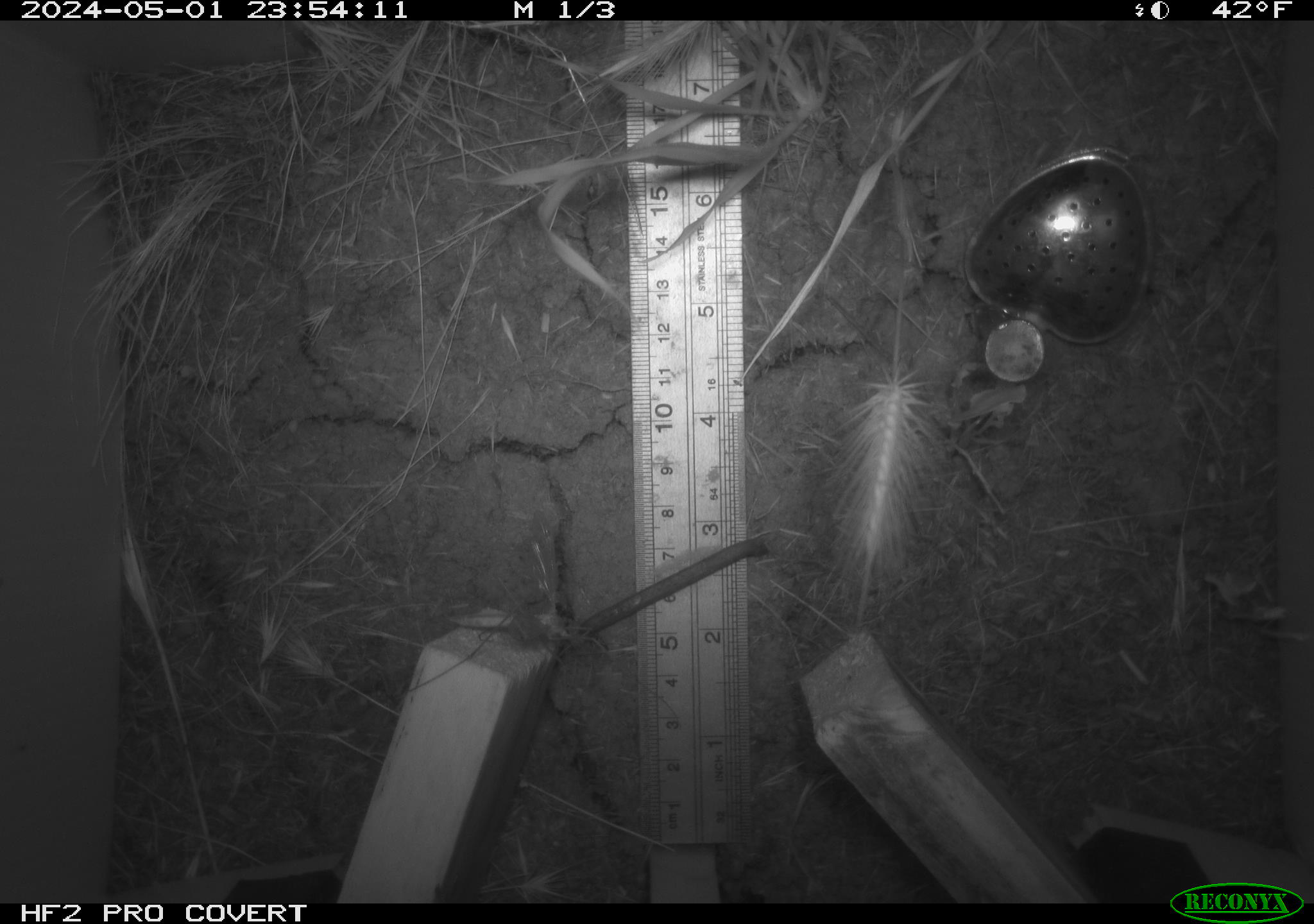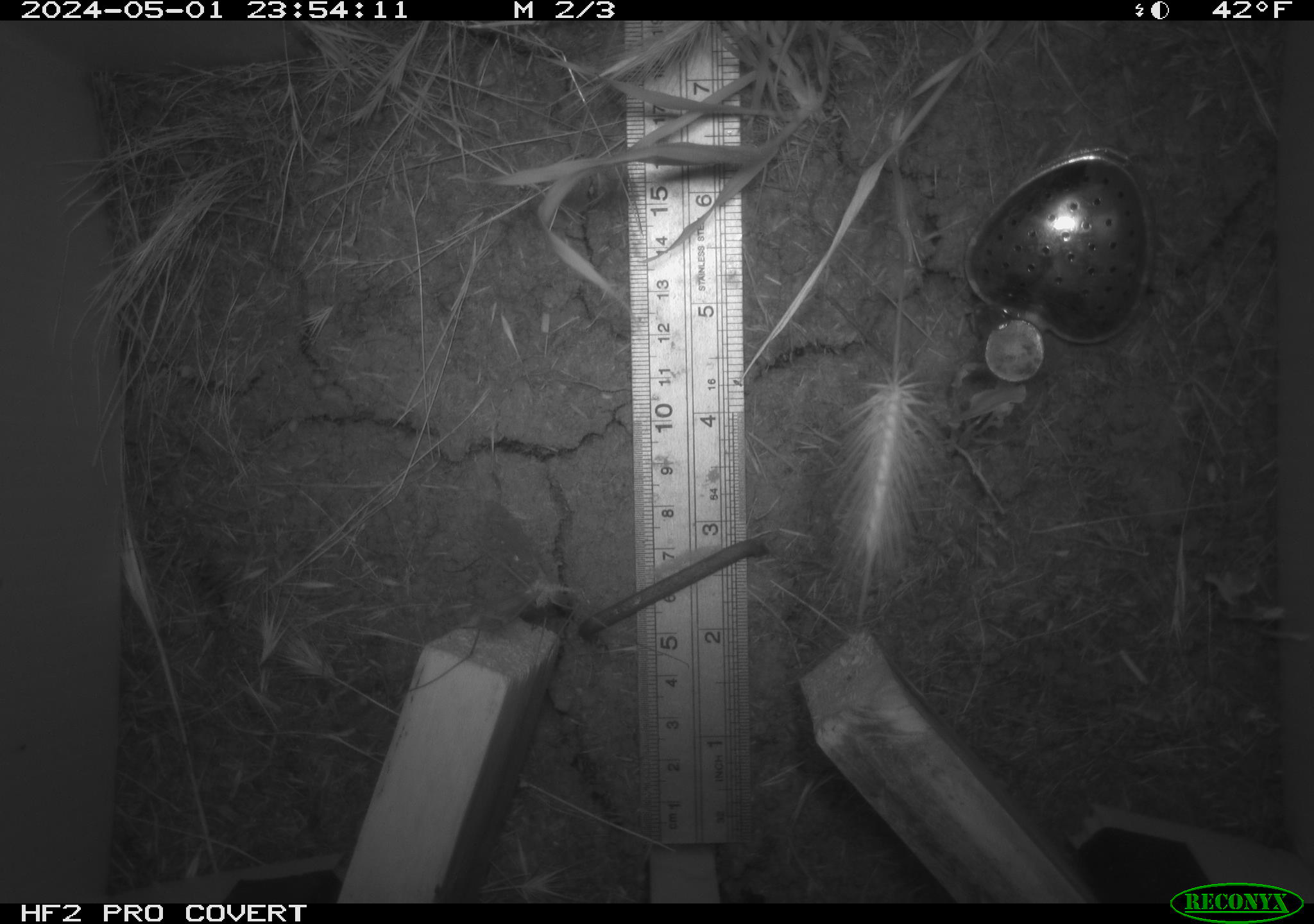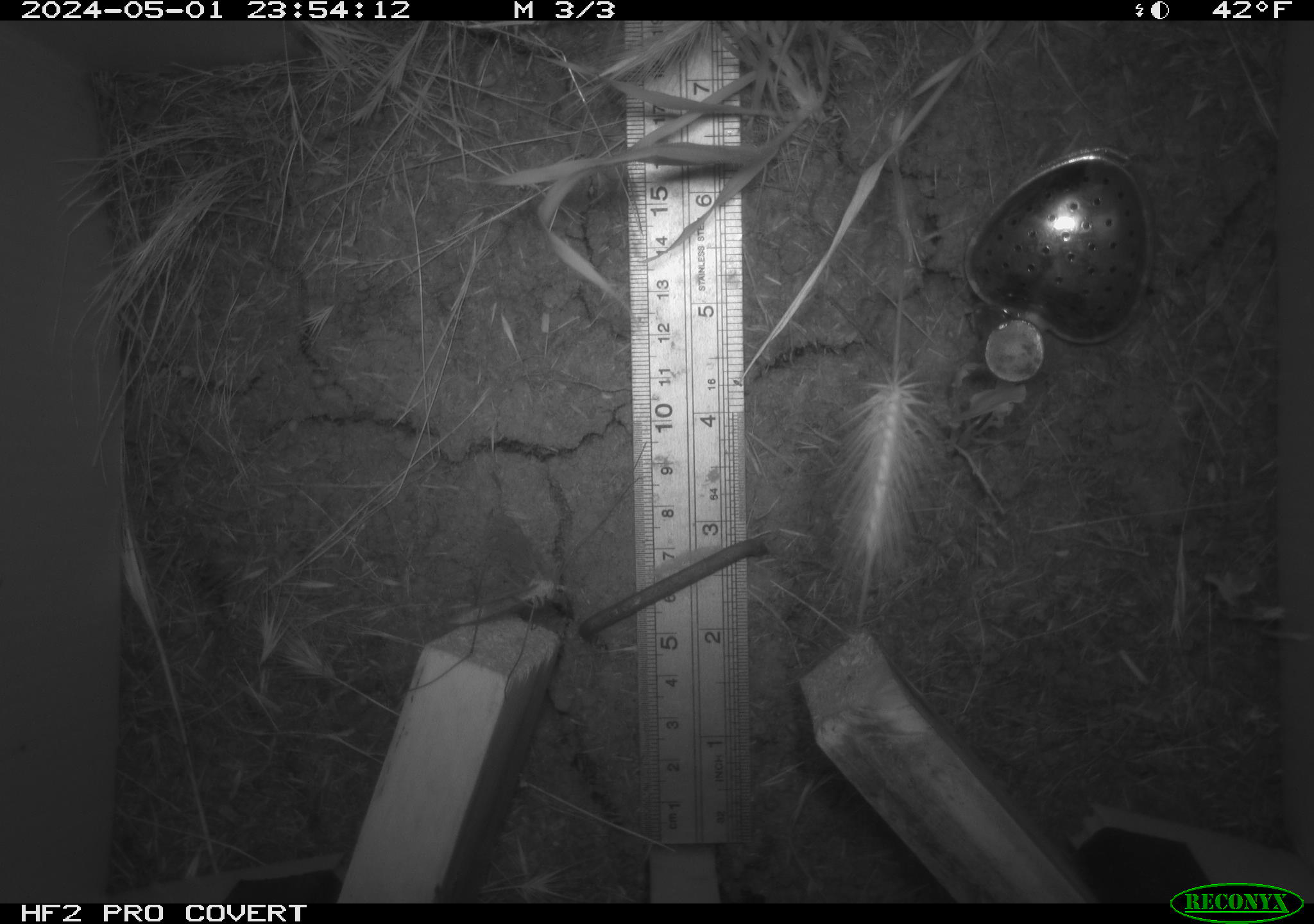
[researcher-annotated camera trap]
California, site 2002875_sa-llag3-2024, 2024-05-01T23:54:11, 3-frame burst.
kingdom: Animalia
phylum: Arthropoda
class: Insecta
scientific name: Insecta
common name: insect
Insect (Insecta).